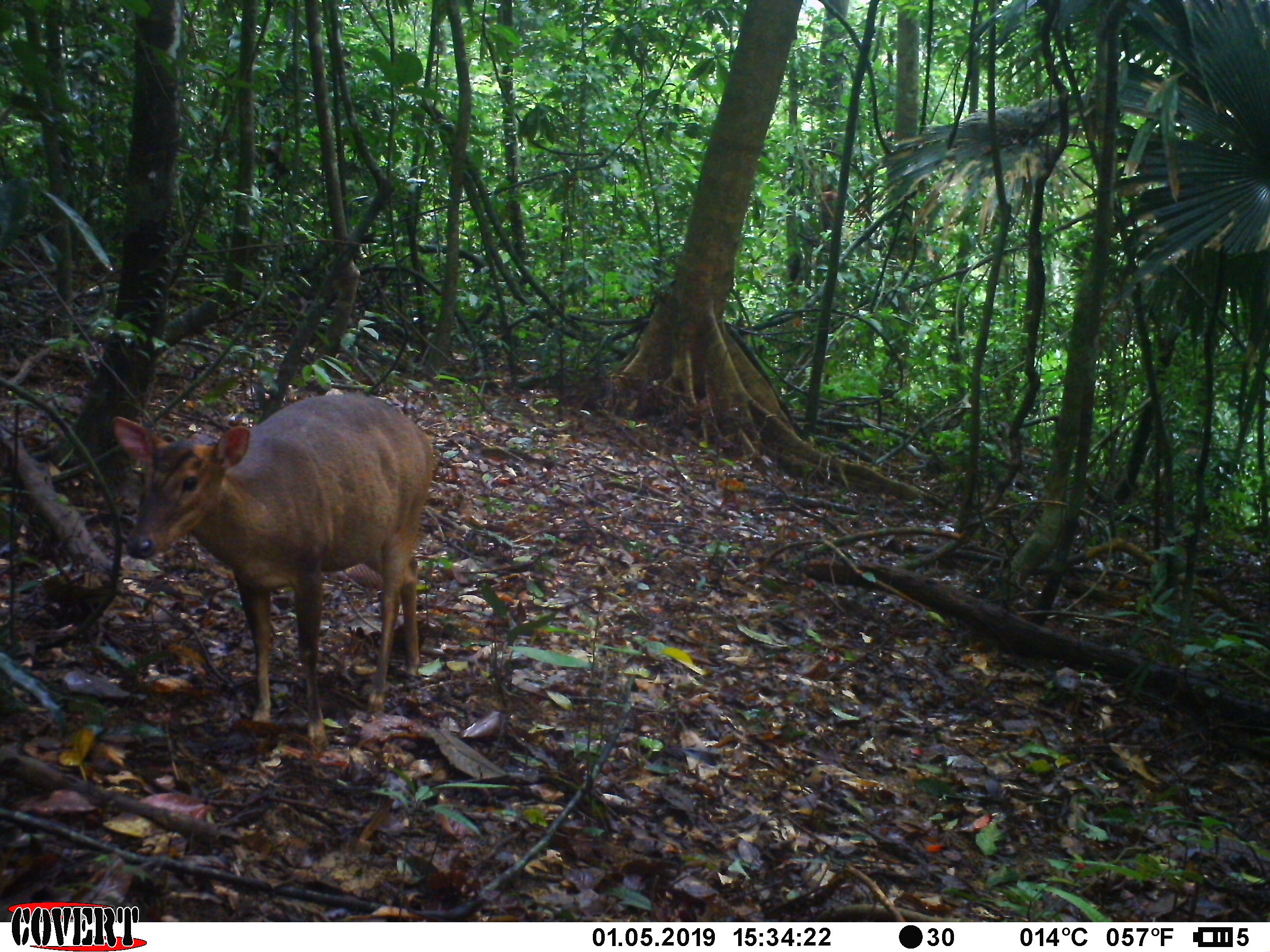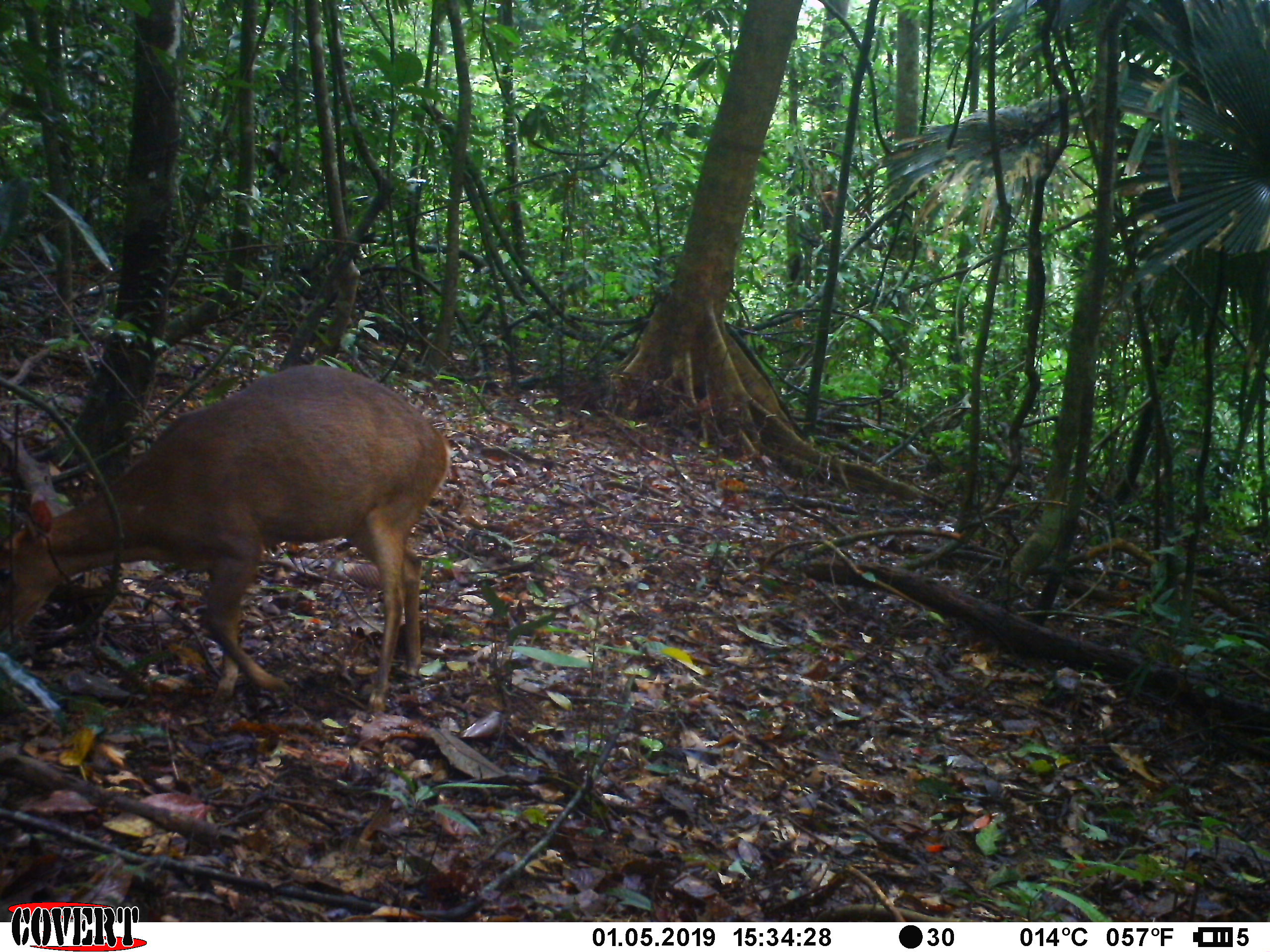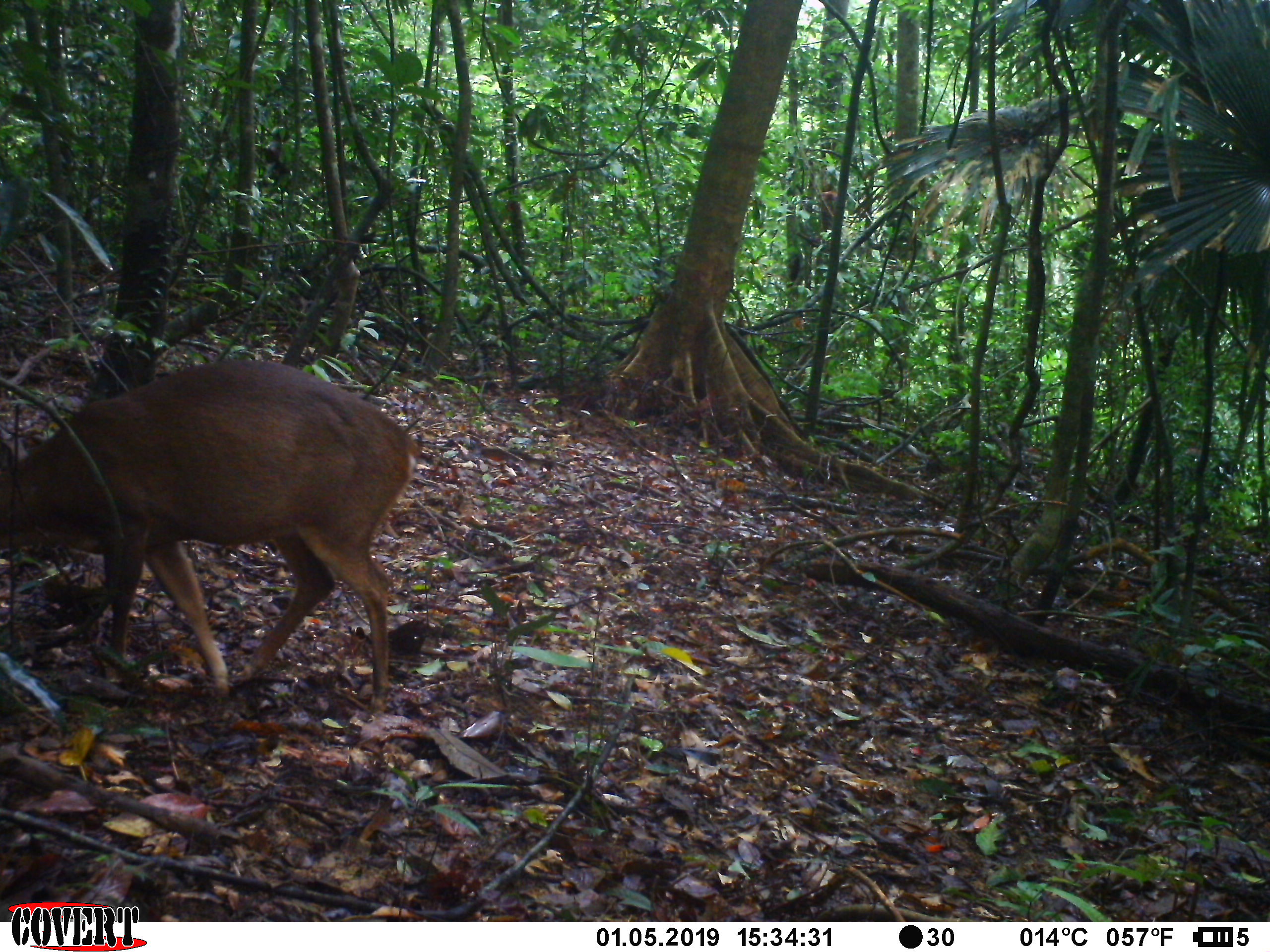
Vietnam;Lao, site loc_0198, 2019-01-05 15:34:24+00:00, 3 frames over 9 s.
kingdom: Animalia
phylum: Chordata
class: Mammalia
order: Artiodactyla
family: Cervidae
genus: Muntiacus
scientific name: Muntiacus vuquangensis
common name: large-antlered muntjac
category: large antlered muntjac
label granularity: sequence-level